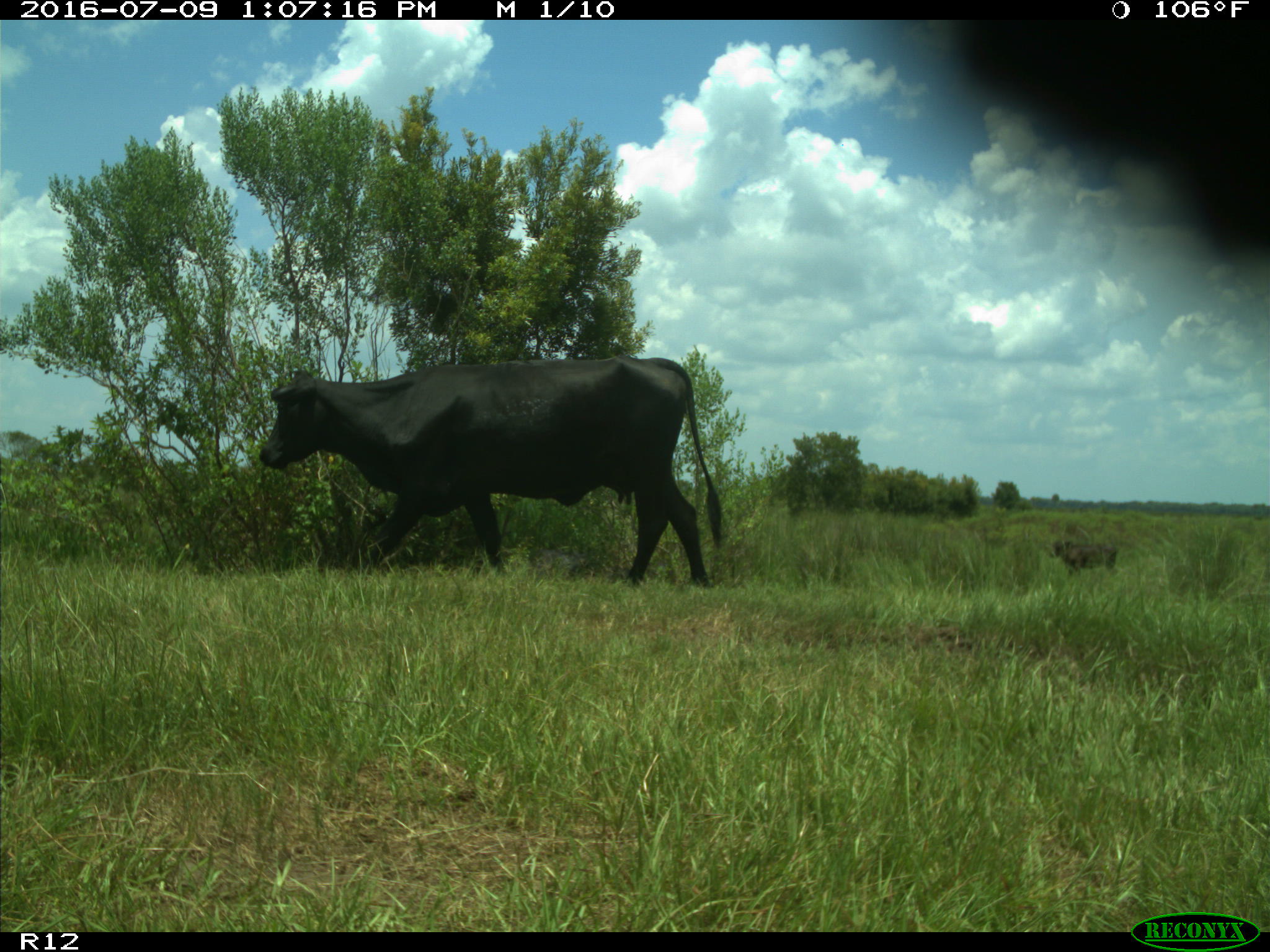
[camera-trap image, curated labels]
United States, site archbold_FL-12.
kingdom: Animalia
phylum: Chordata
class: Mammalia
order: Artiodactyla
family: Bovidae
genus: Bos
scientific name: Bos taurus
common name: domestic cow